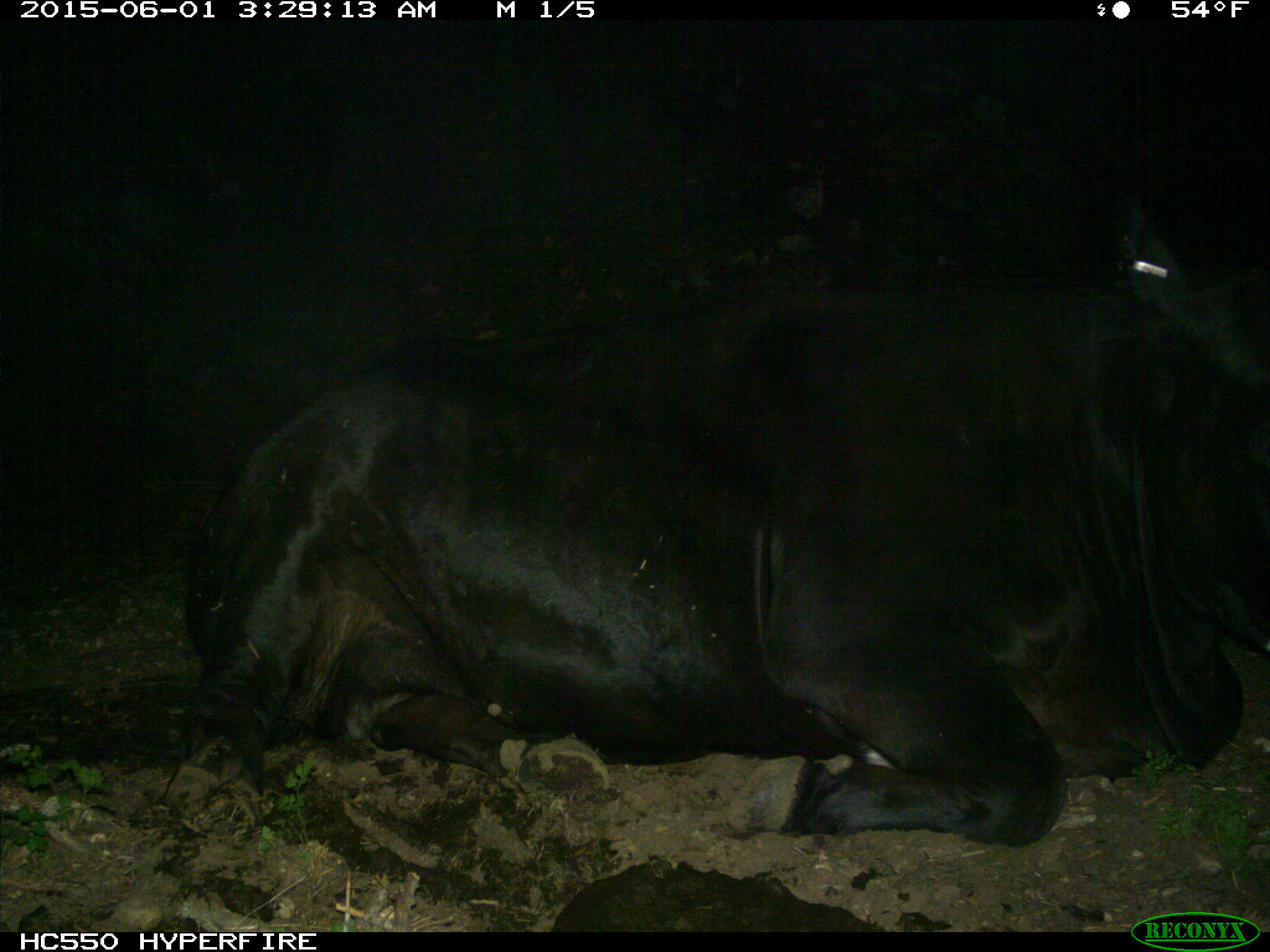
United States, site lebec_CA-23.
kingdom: Animalia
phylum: Chordata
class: Mammalia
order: Artiodactyla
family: Bovidae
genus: Bos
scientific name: Bos taurus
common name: domestic cow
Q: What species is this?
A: Bos taurus (domestic cow).